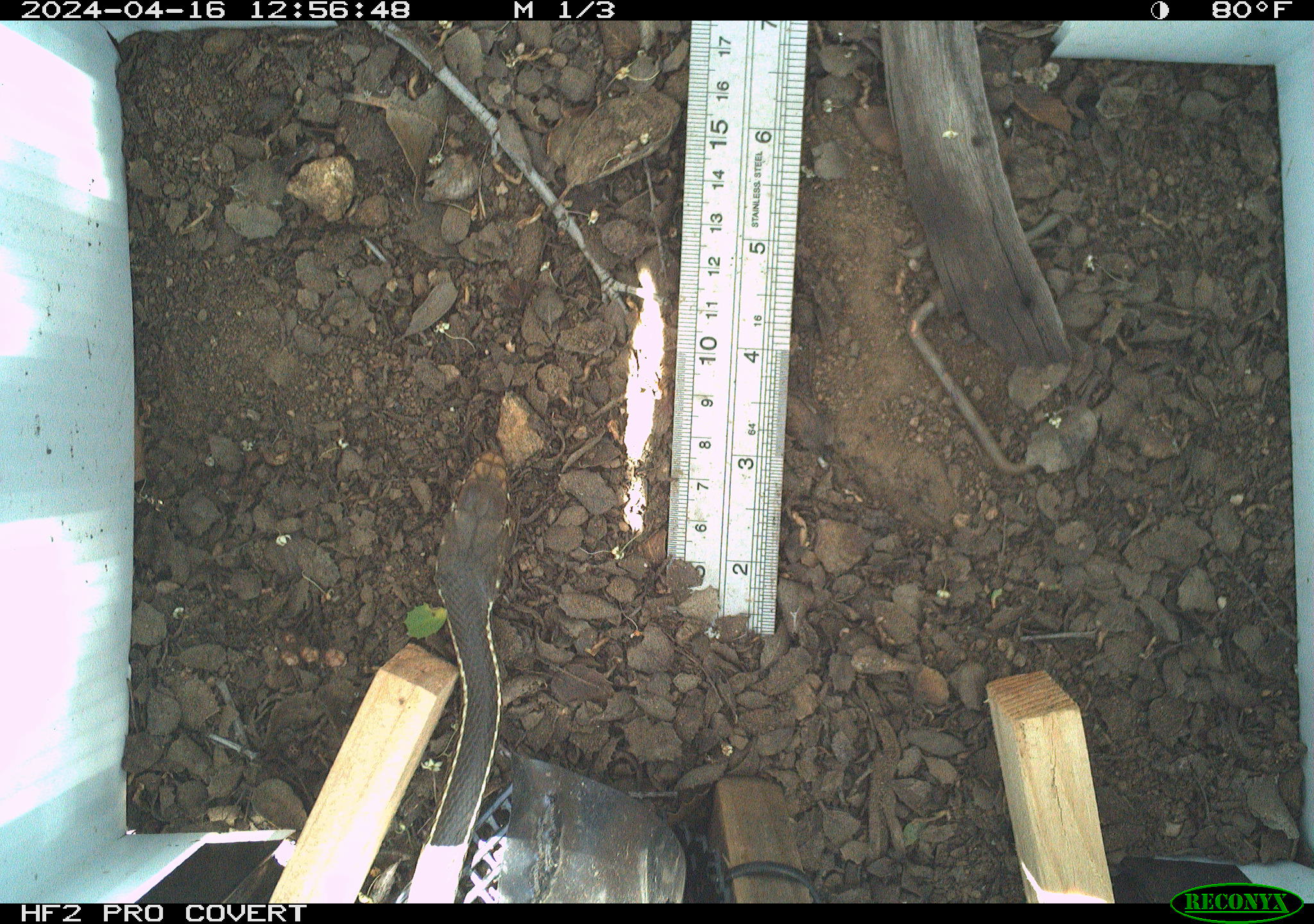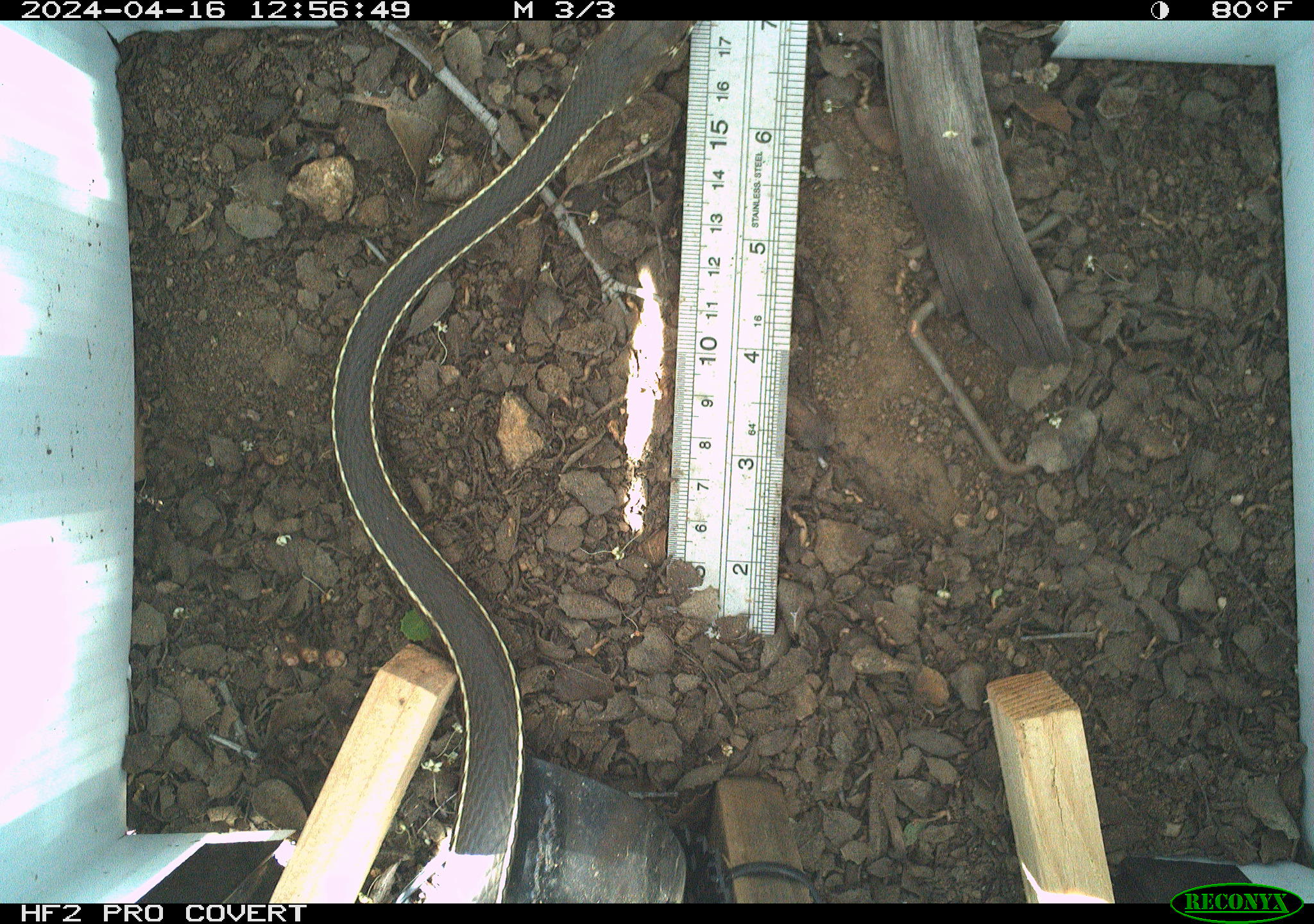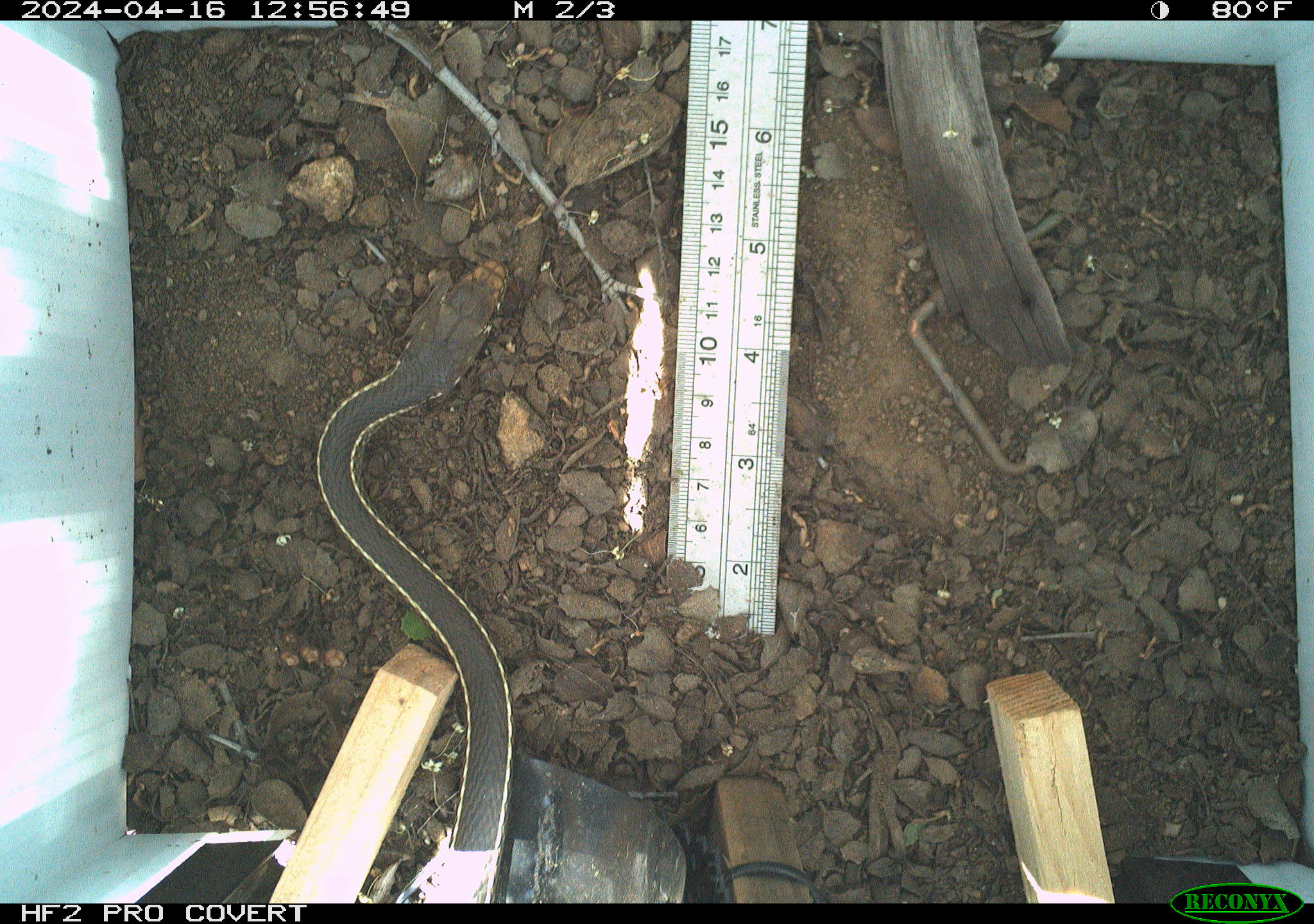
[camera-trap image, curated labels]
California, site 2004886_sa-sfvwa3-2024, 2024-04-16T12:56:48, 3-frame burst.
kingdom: Animalia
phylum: Chordata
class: Reptilia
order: Squamata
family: Colubridae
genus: Masticophis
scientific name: Masticophis lateralis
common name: striped racer